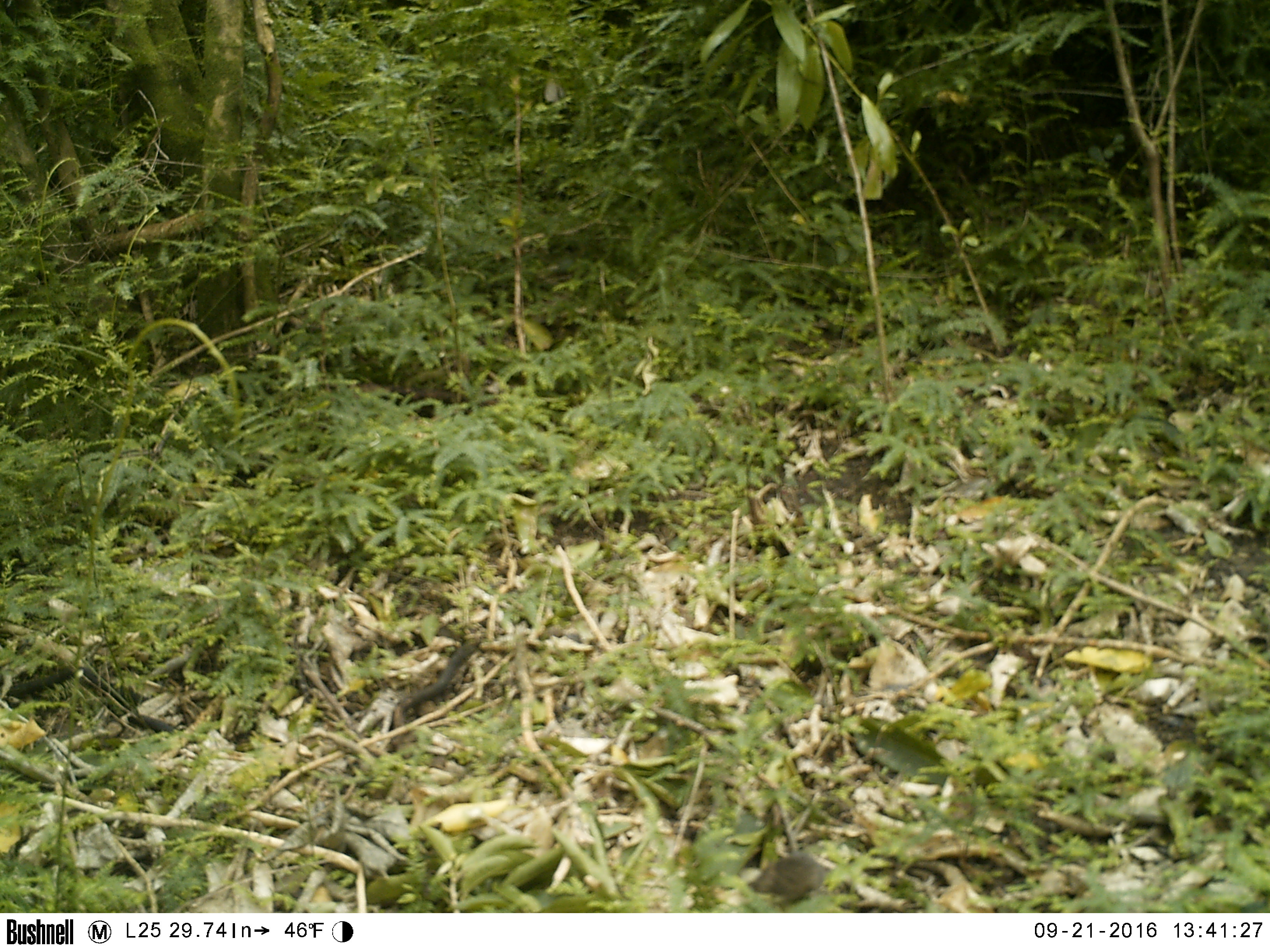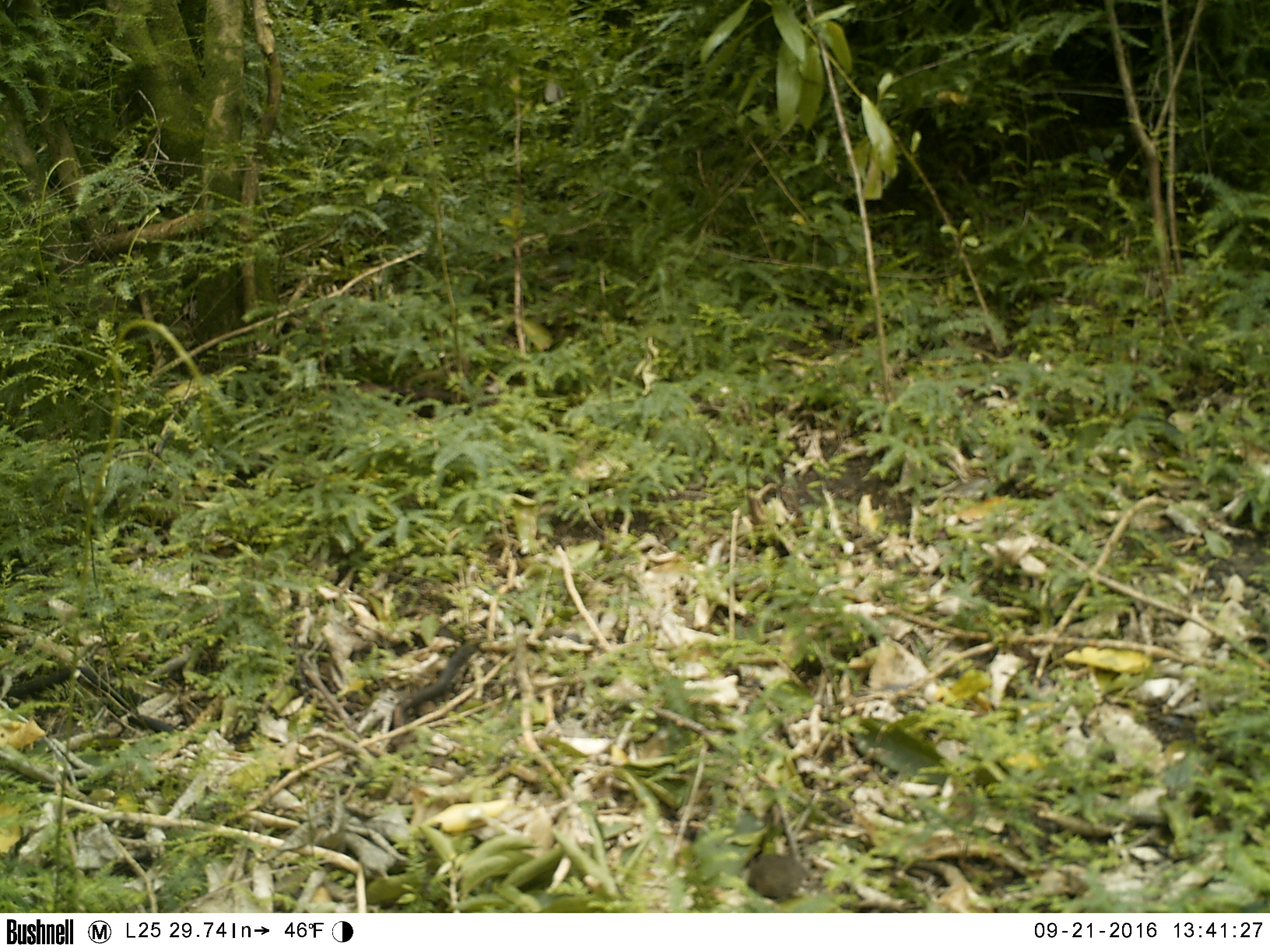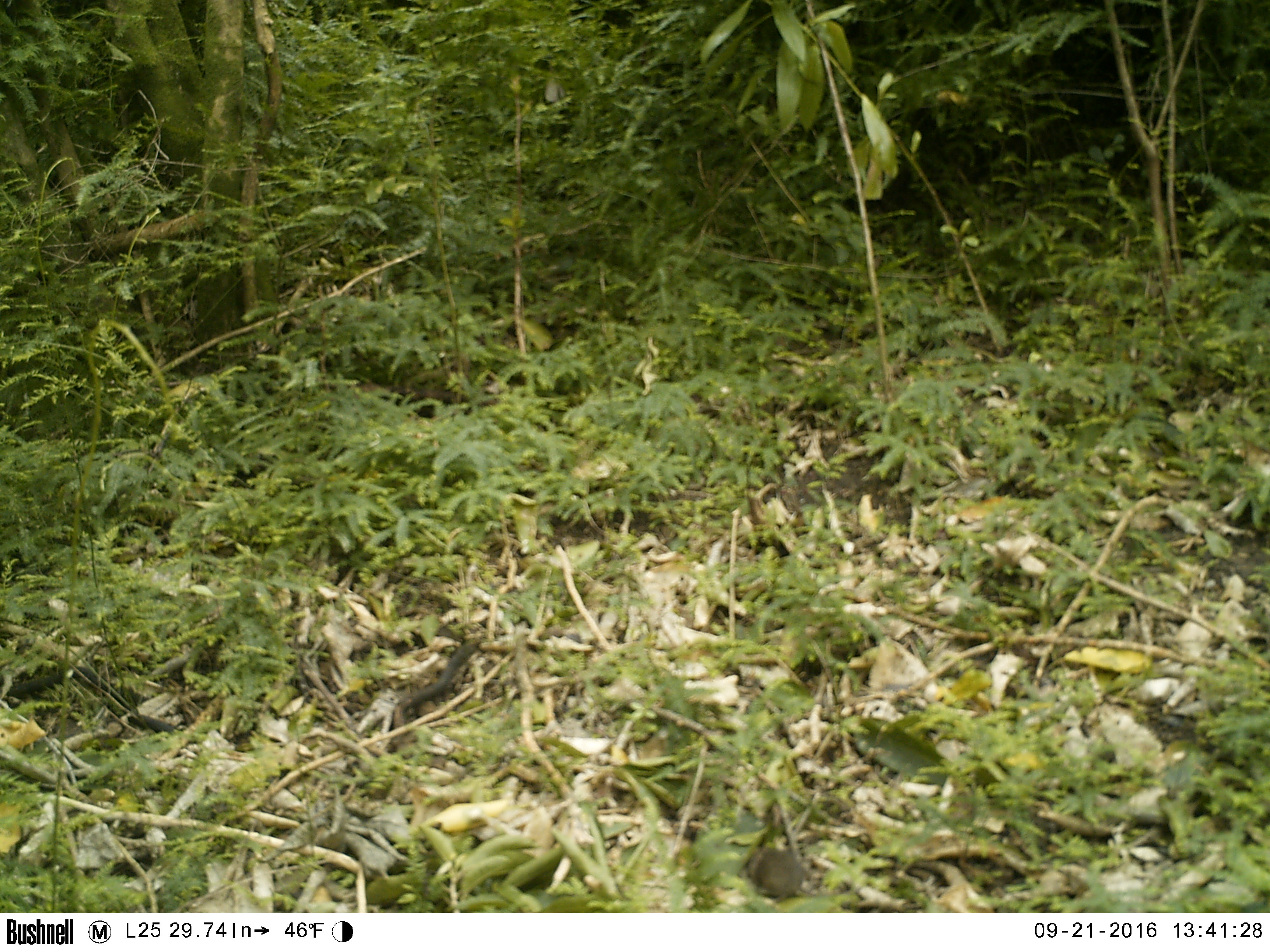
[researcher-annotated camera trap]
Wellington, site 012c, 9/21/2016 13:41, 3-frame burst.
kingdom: Animalia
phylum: Chordata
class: Mammalia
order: Rodentia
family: Muridae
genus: Mus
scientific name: Mus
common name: mouse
Mouse (Mus).